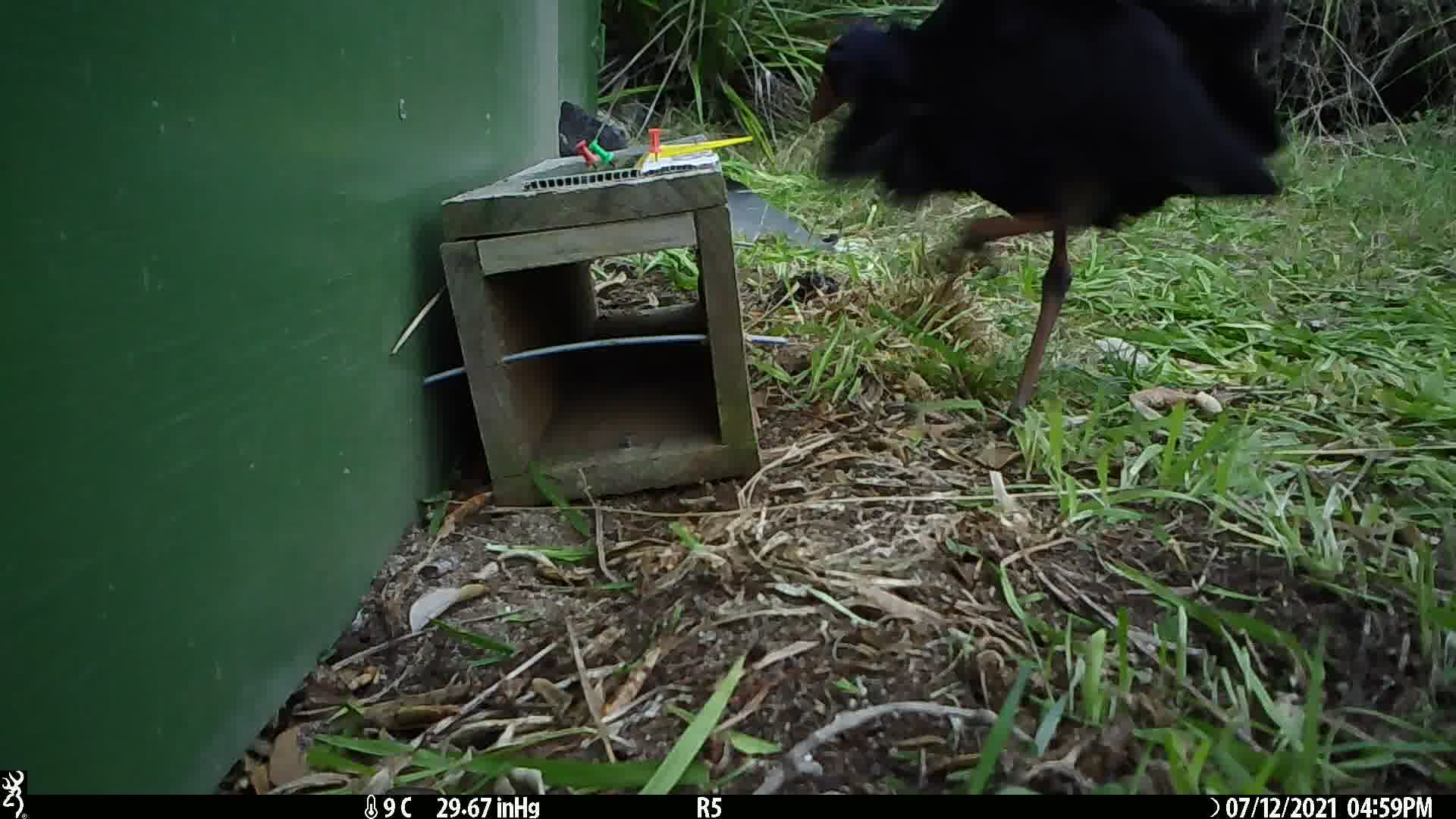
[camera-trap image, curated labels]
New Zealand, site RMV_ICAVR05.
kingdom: Animalia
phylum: Chordata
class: Aves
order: Gruiformes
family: Rallidae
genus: Porphyrio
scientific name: Porphyrio melanotus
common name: australasian swamphen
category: pukeko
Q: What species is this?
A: Pukeko (australasian swamphen) (Porphyrio melanotus).